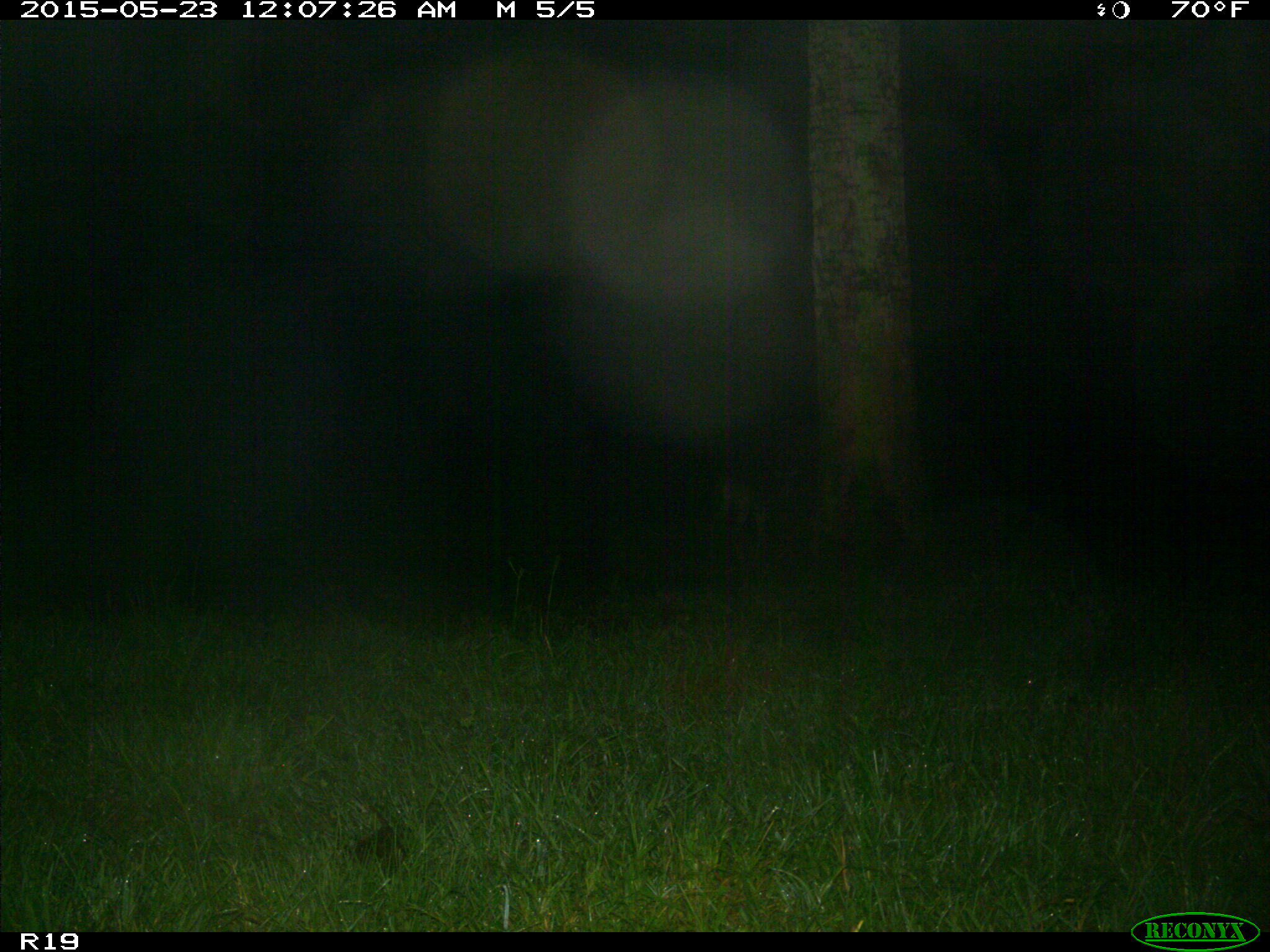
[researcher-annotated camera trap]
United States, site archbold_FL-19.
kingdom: Animalia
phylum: Chordata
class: Mammalia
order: Artiodactyla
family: Cervidae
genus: Odocoileus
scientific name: Odocoileus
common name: deer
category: unidentified deer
Unidentified deer (deer) (Odocoileus).